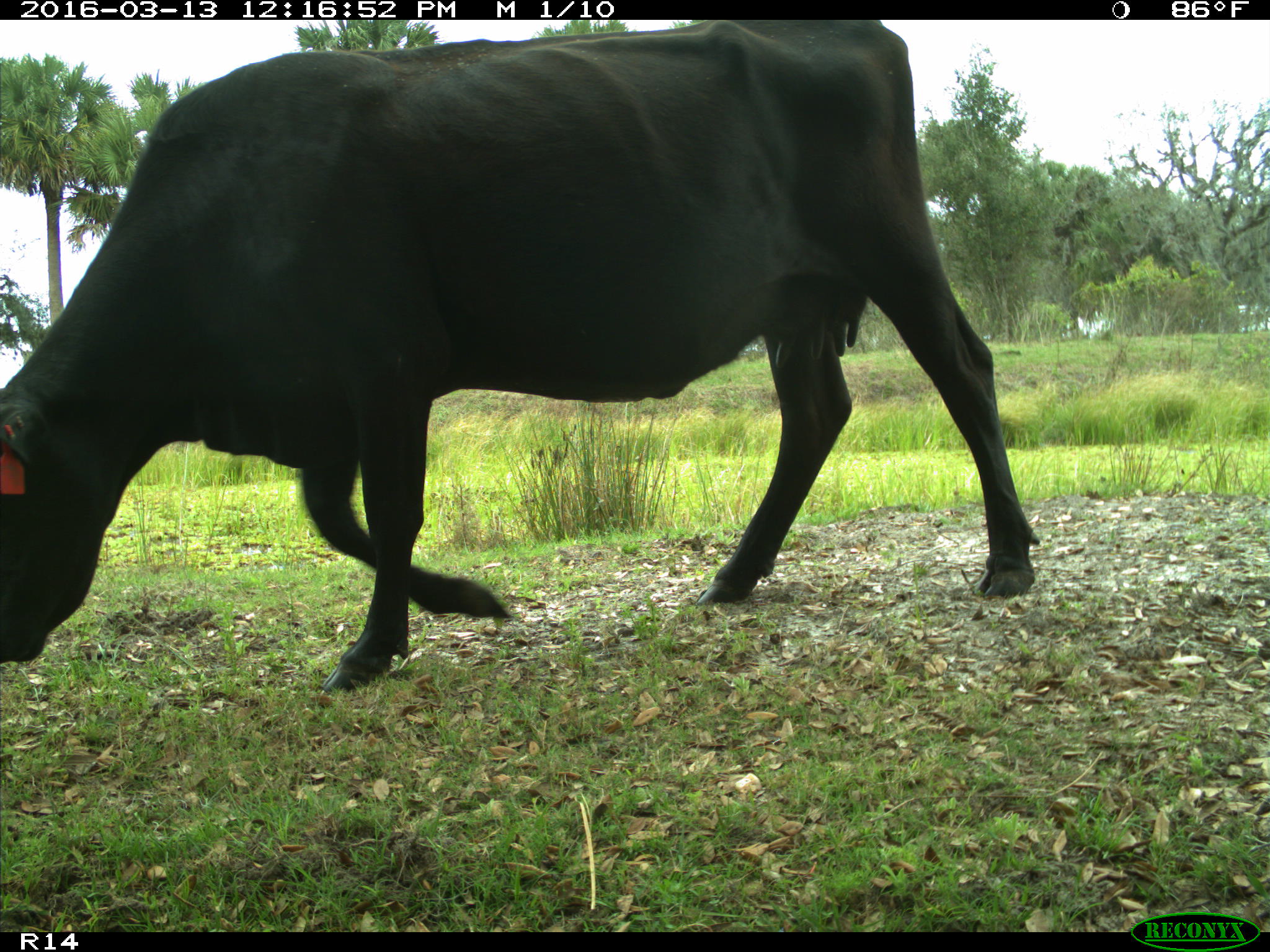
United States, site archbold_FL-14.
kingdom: Animalia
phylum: Chordata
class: Mammalia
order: Artiodactyla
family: Bovidae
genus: Bos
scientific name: Bos taurus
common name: domestic cow